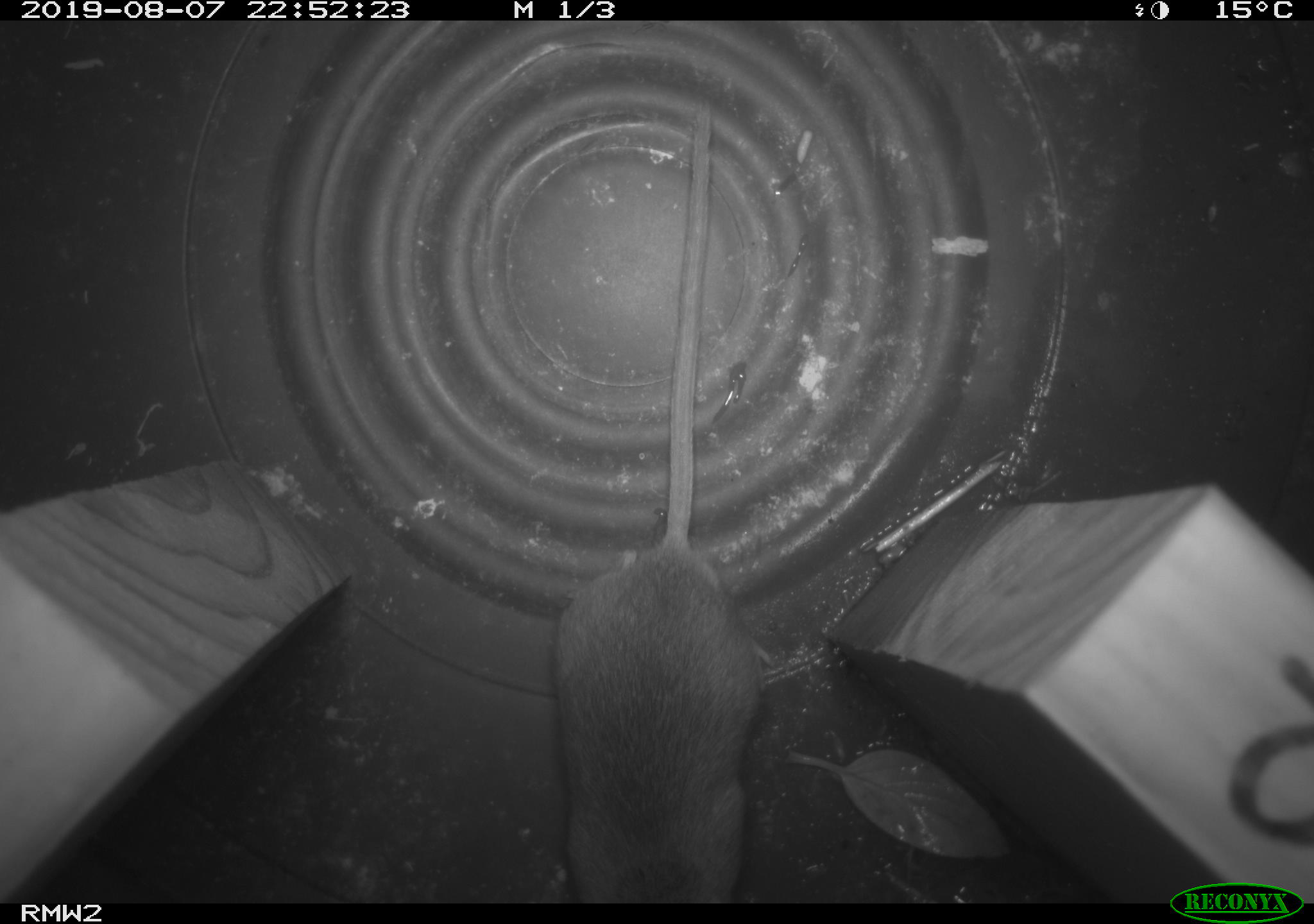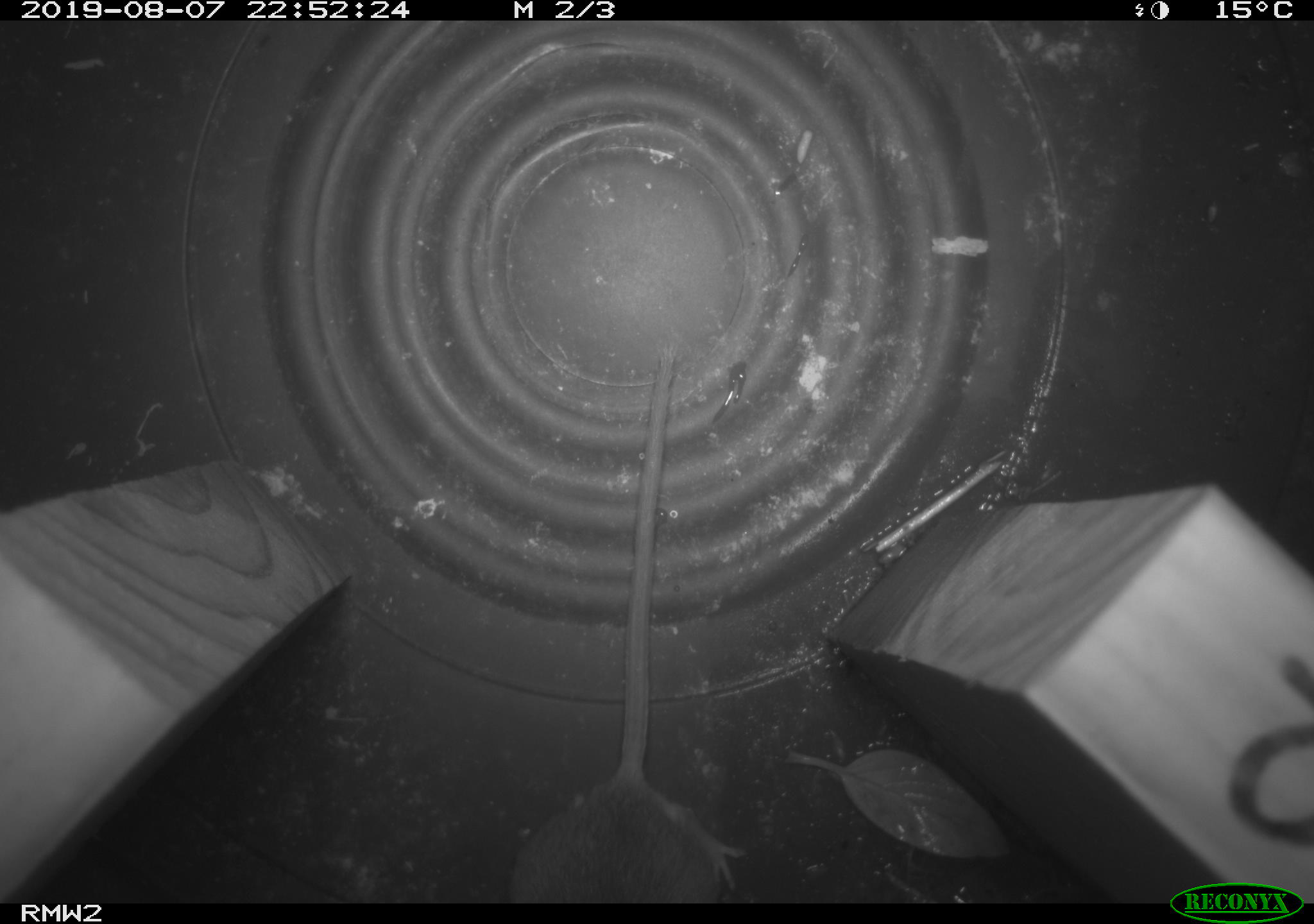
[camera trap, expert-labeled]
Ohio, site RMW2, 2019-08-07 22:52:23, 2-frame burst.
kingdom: Animalia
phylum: Chordata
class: Mammalia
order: Rodentia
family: Cricetidae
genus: Peromyscus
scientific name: Peromyscus leucopus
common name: white-footed mouse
White-footed mouse (Peromyscus leucopus).